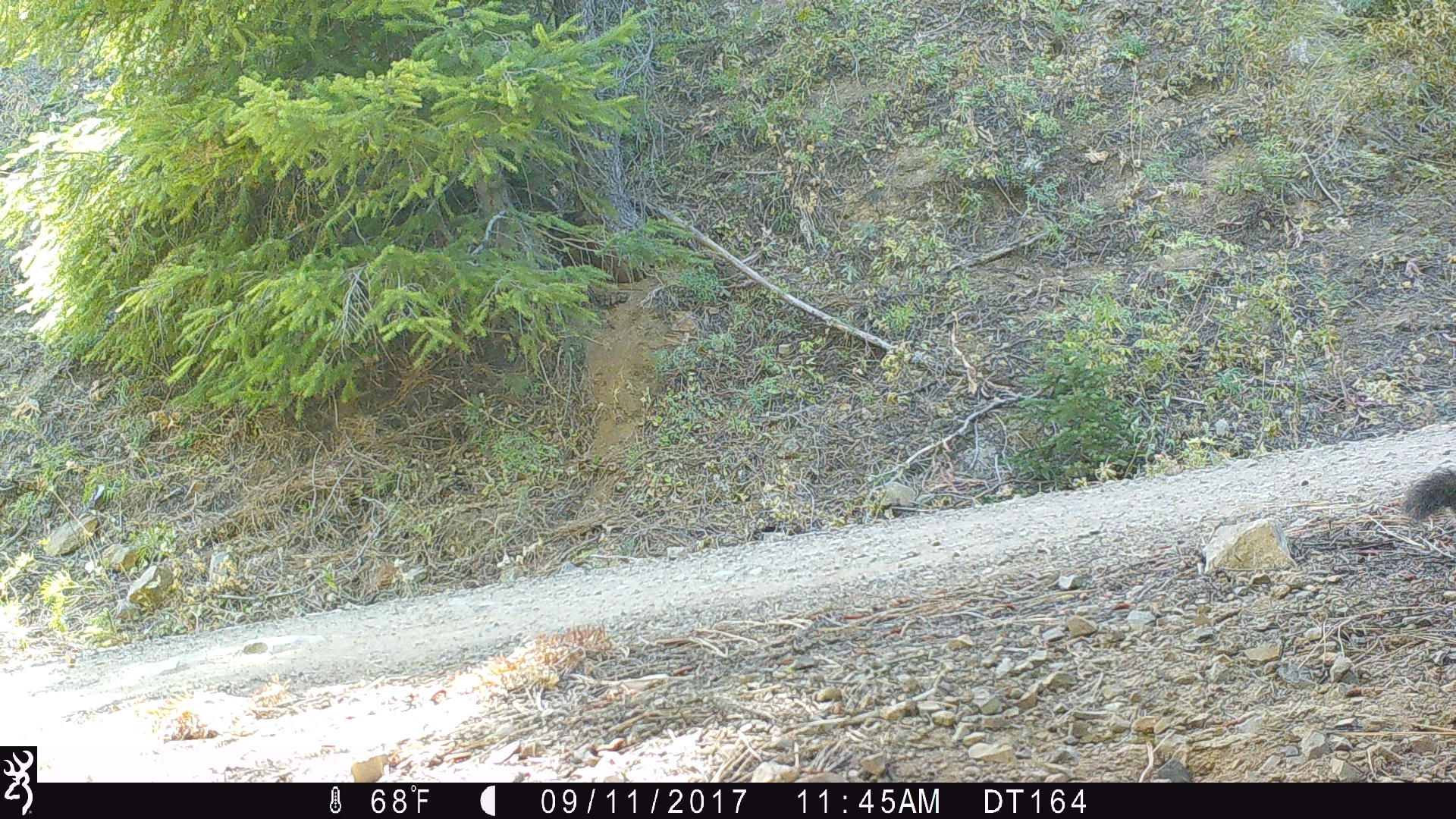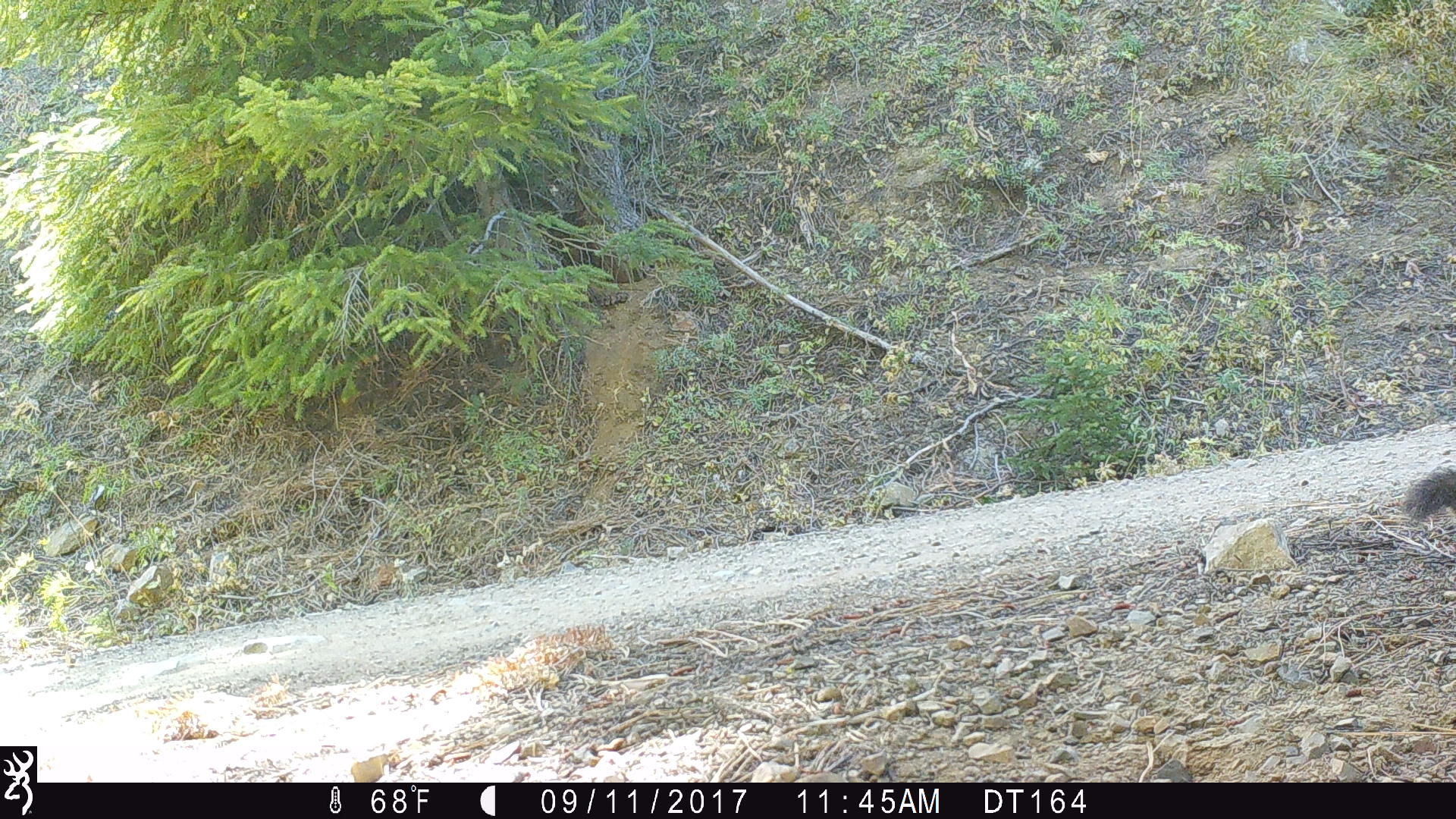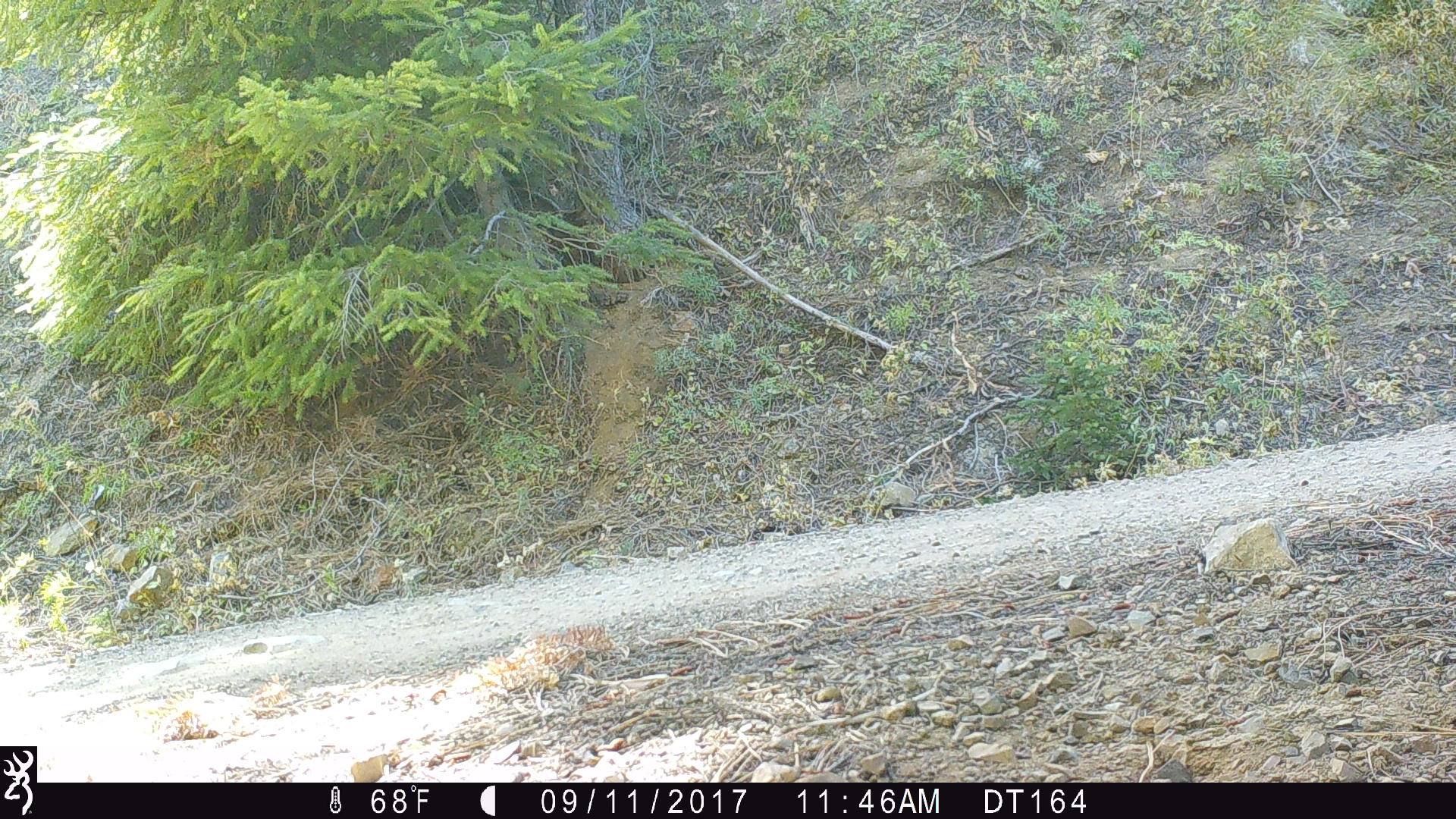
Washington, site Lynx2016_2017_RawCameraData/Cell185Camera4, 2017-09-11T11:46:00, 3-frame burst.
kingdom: Animalia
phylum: Chordata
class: Mammalia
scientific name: Mammalia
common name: small mammal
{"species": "small mammal (Mammalia)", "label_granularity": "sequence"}